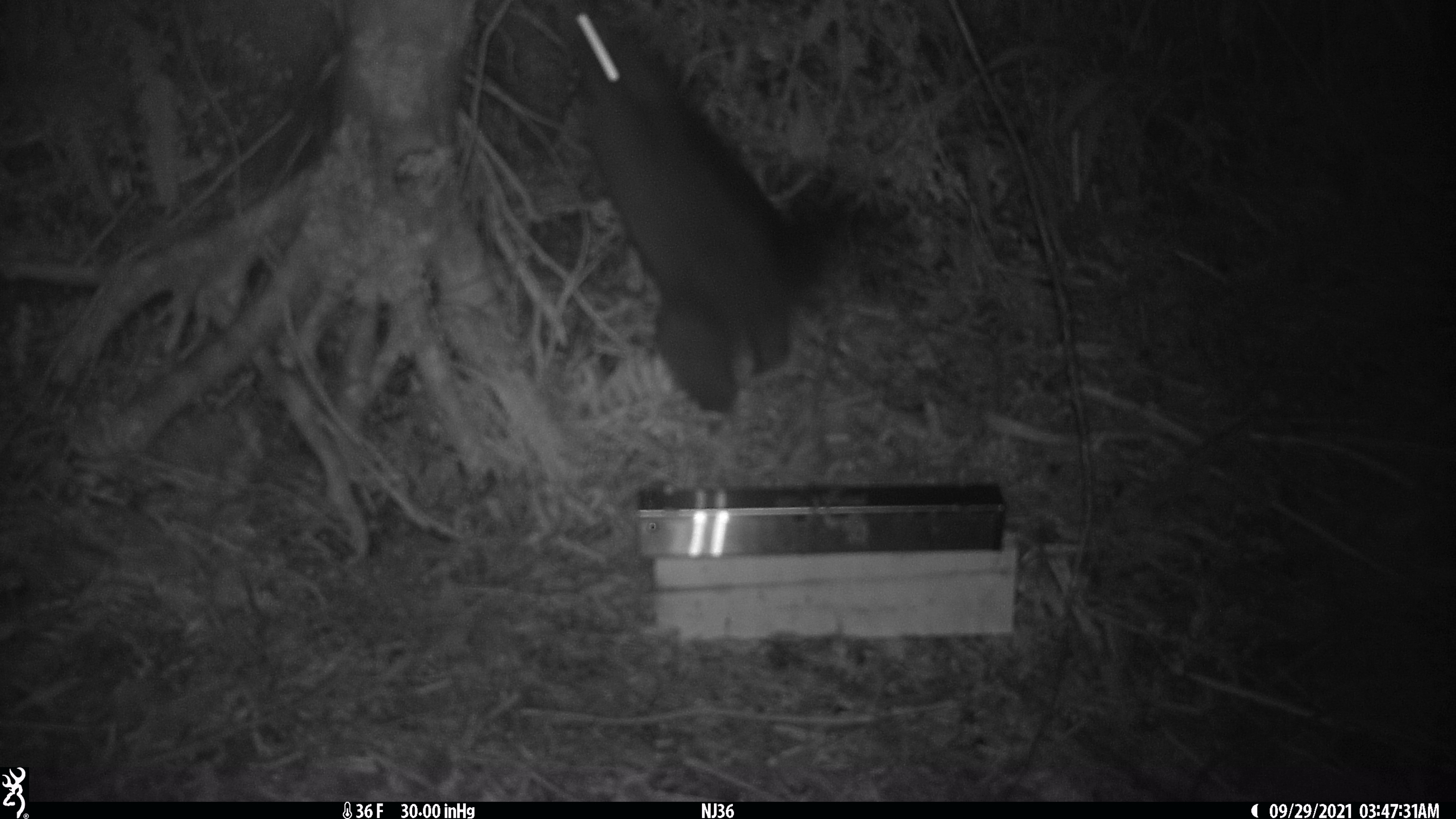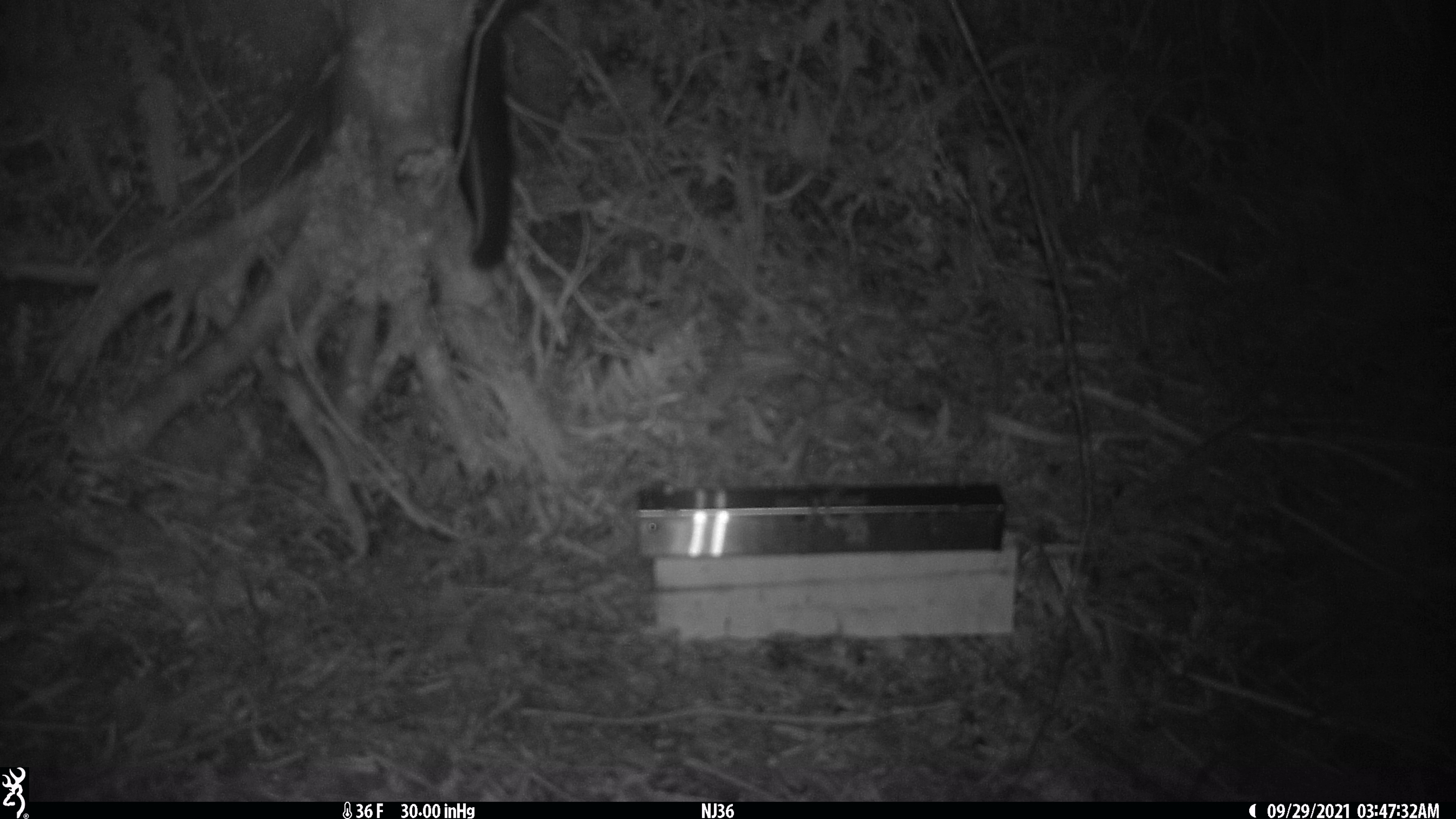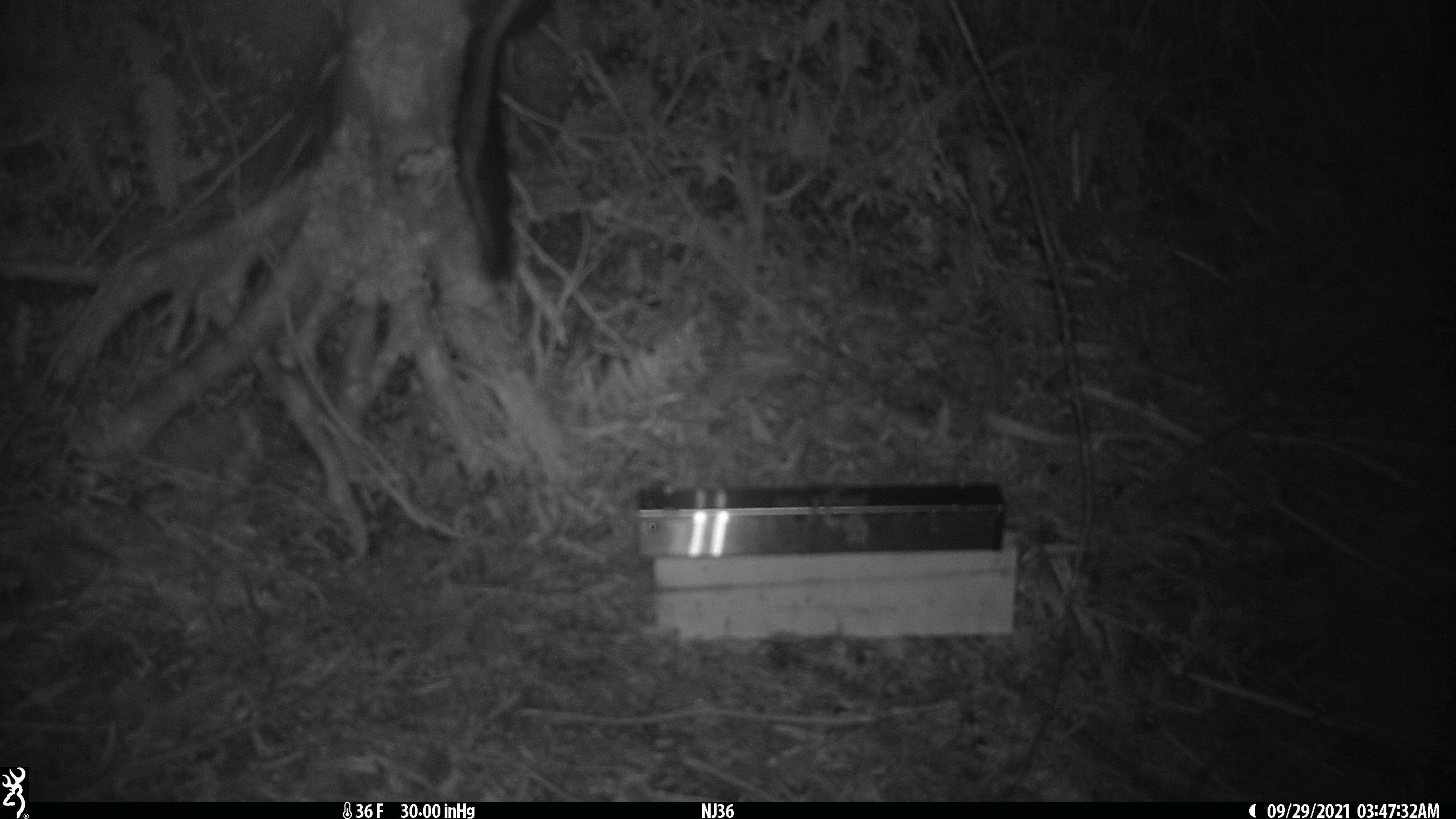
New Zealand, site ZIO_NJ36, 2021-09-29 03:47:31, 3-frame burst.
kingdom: Animalia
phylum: Chordata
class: Mammalia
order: Diprotodontia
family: Phalangeridae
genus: Trichosurus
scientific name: Trichosurus vulpecula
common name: common brushtail possum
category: possum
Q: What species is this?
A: Possum (common brushtail possum) (Trichosurus vulpecula).